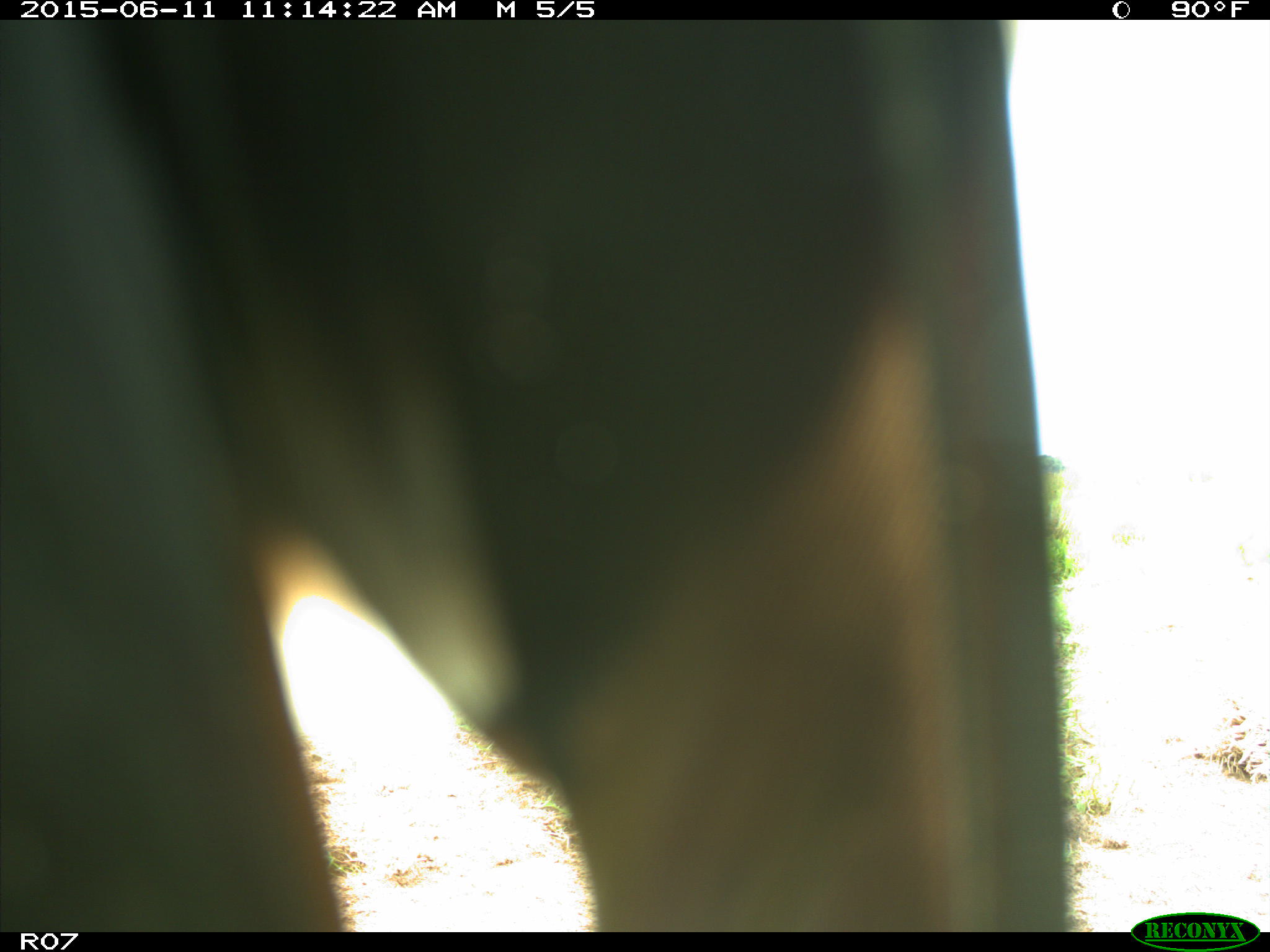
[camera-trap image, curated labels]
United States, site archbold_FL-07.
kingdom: Animalia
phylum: Chordata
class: Mammalia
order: Artiodactyla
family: Bovidae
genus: Bos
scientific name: Bos taurus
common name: domestic cow